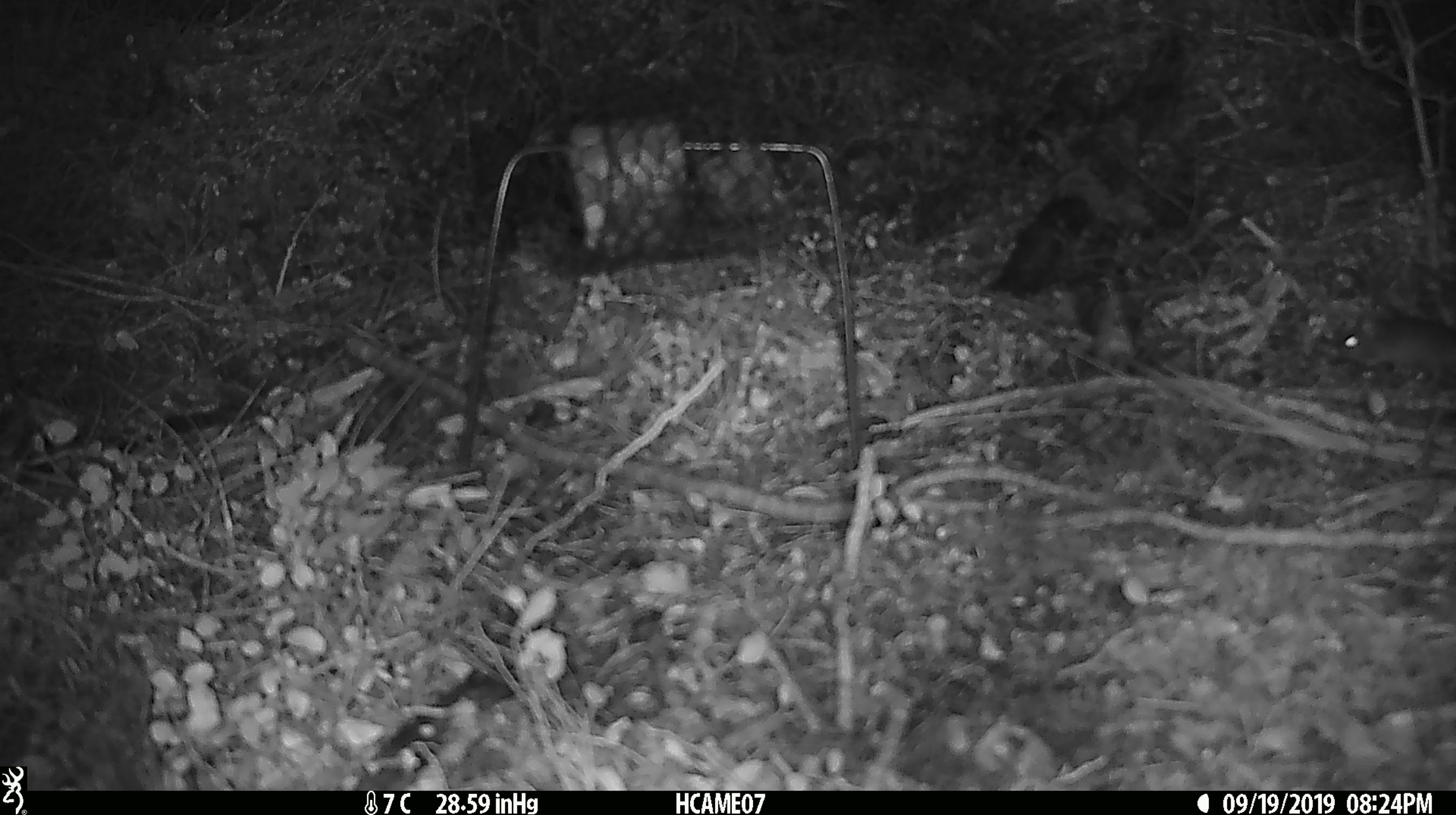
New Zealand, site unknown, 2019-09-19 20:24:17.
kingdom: Animalia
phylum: Chordata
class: Mammalia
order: Rodentia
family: Muridae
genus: Mus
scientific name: Mus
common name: mouse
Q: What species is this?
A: Mouse (Mus).